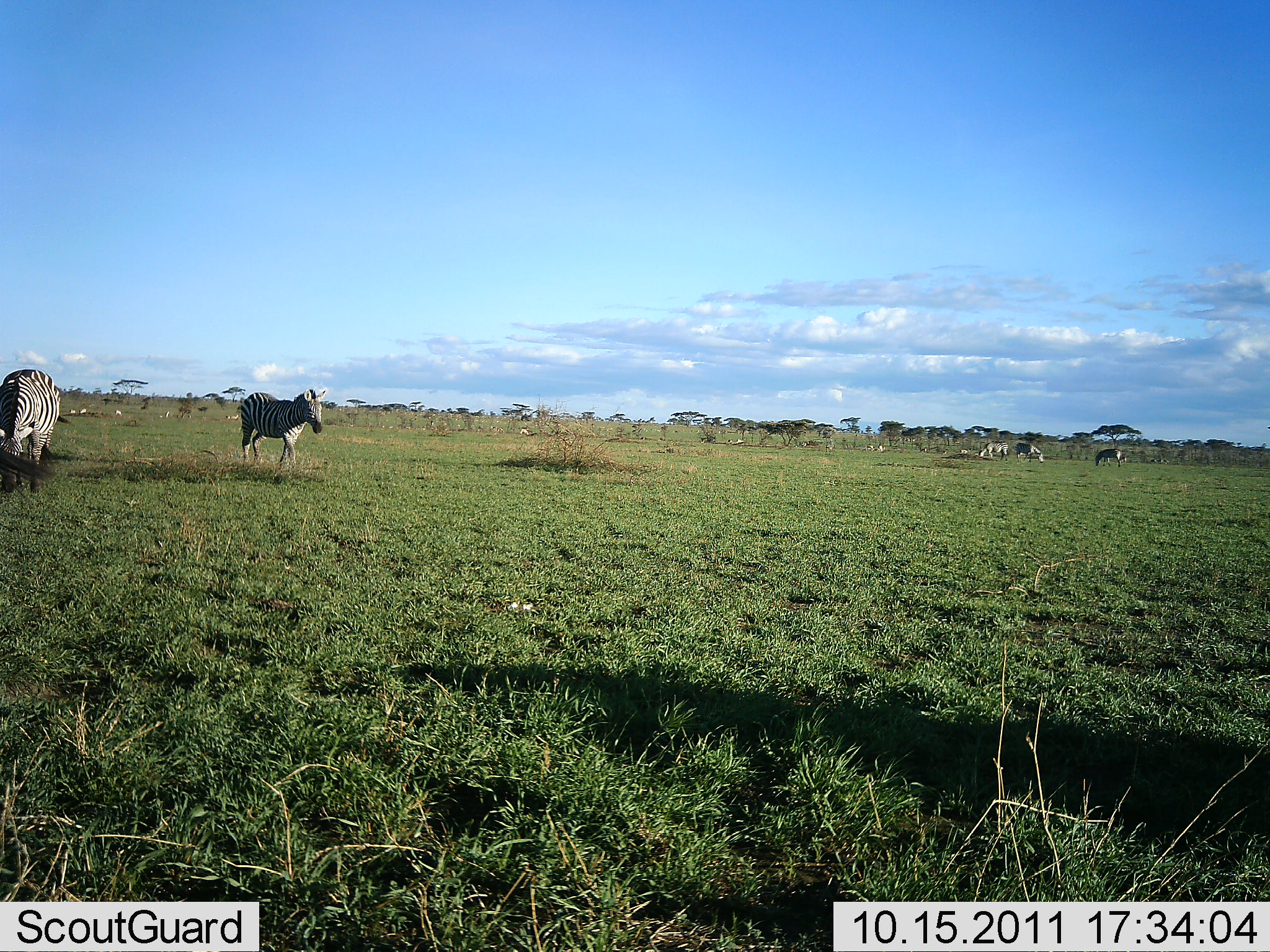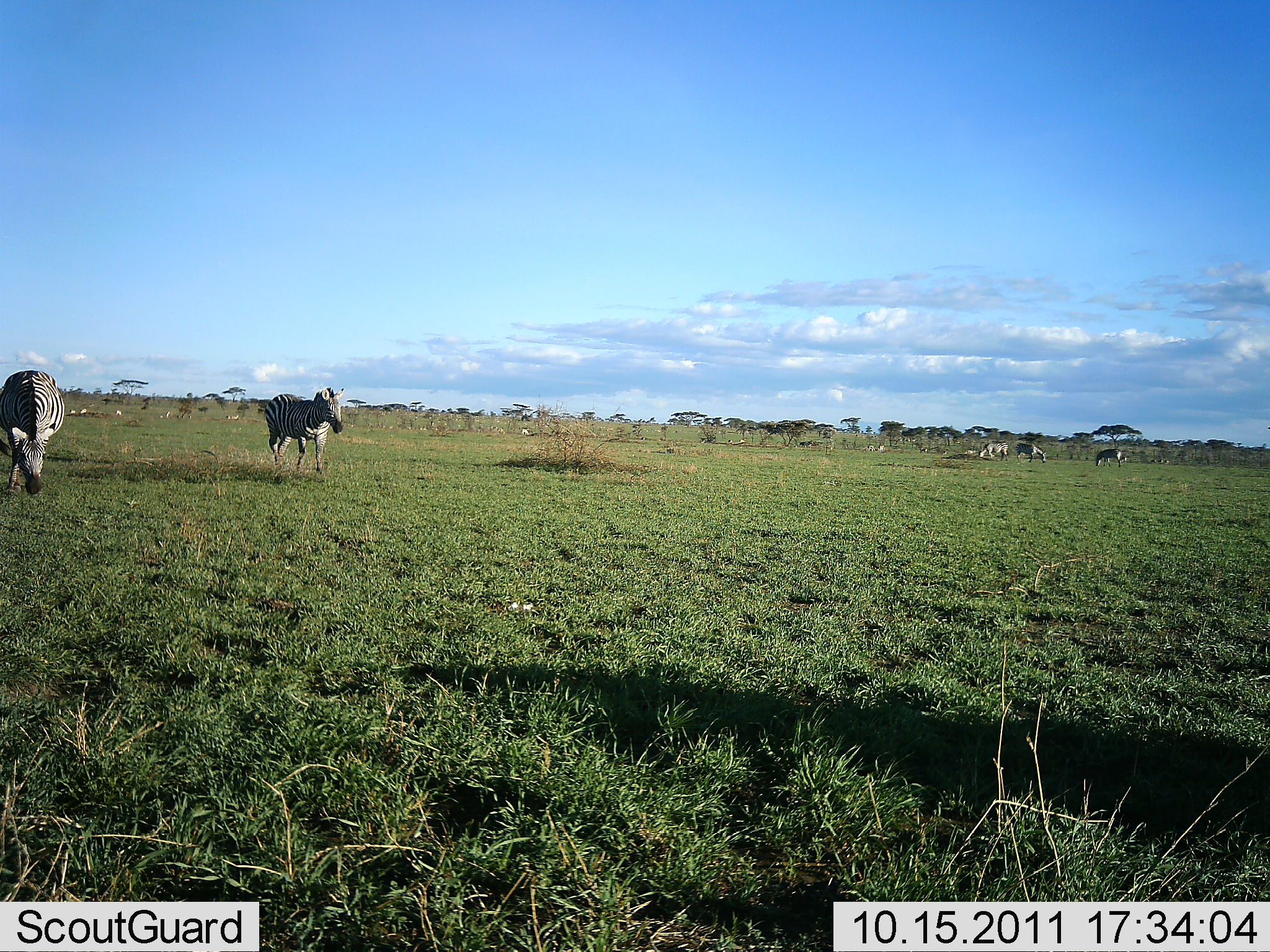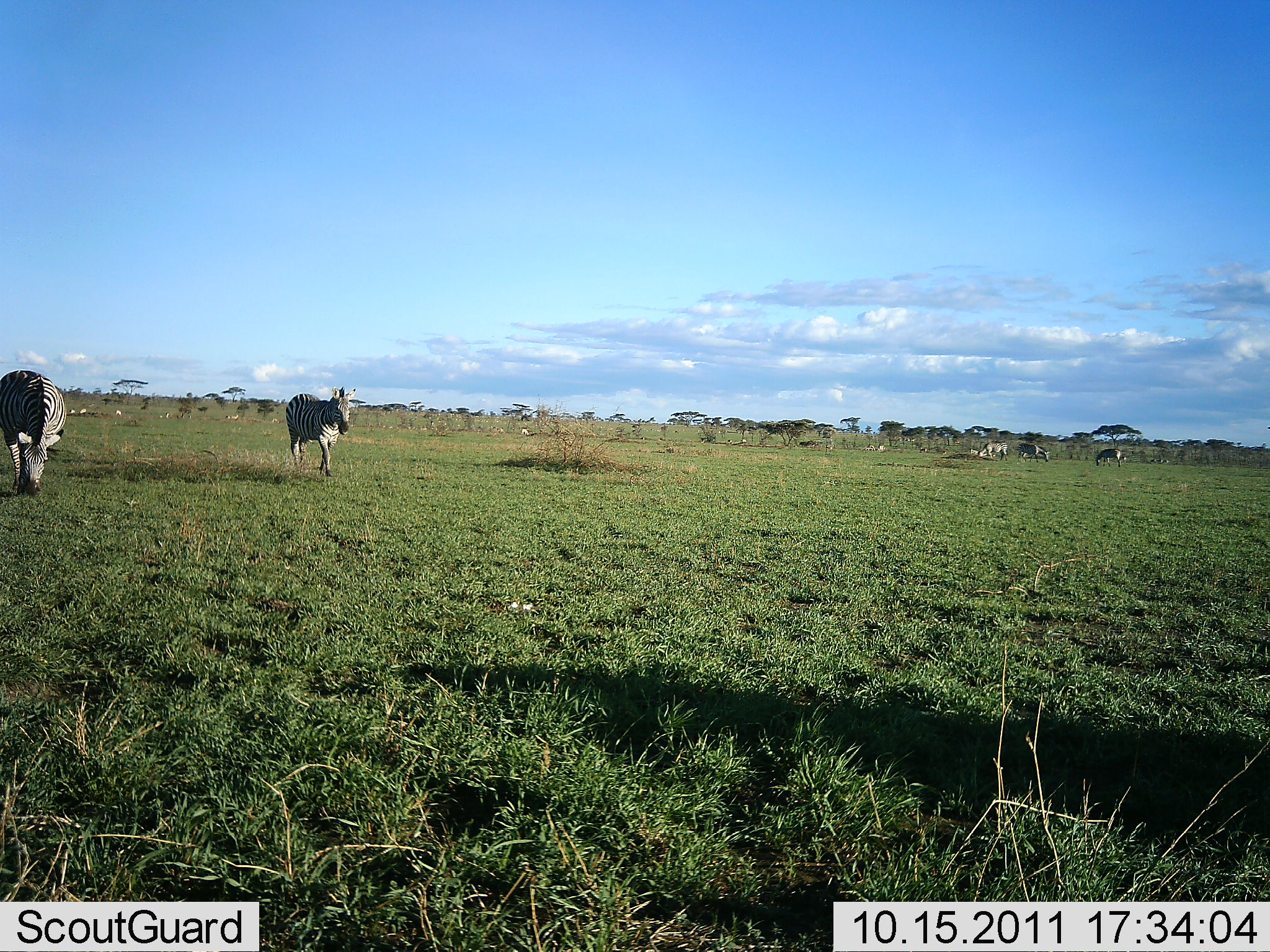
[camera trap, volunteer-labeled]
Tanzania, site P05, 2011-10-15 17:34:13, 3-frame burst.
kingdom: Animalia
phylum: Chordata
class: Mammalia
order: Perissodactyla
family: Equidae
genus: Equus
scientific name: Equus quagga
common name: plains zebra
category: zebra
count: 5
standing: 25%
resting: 0%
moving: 92%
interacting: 0%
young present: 0%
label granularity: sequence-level